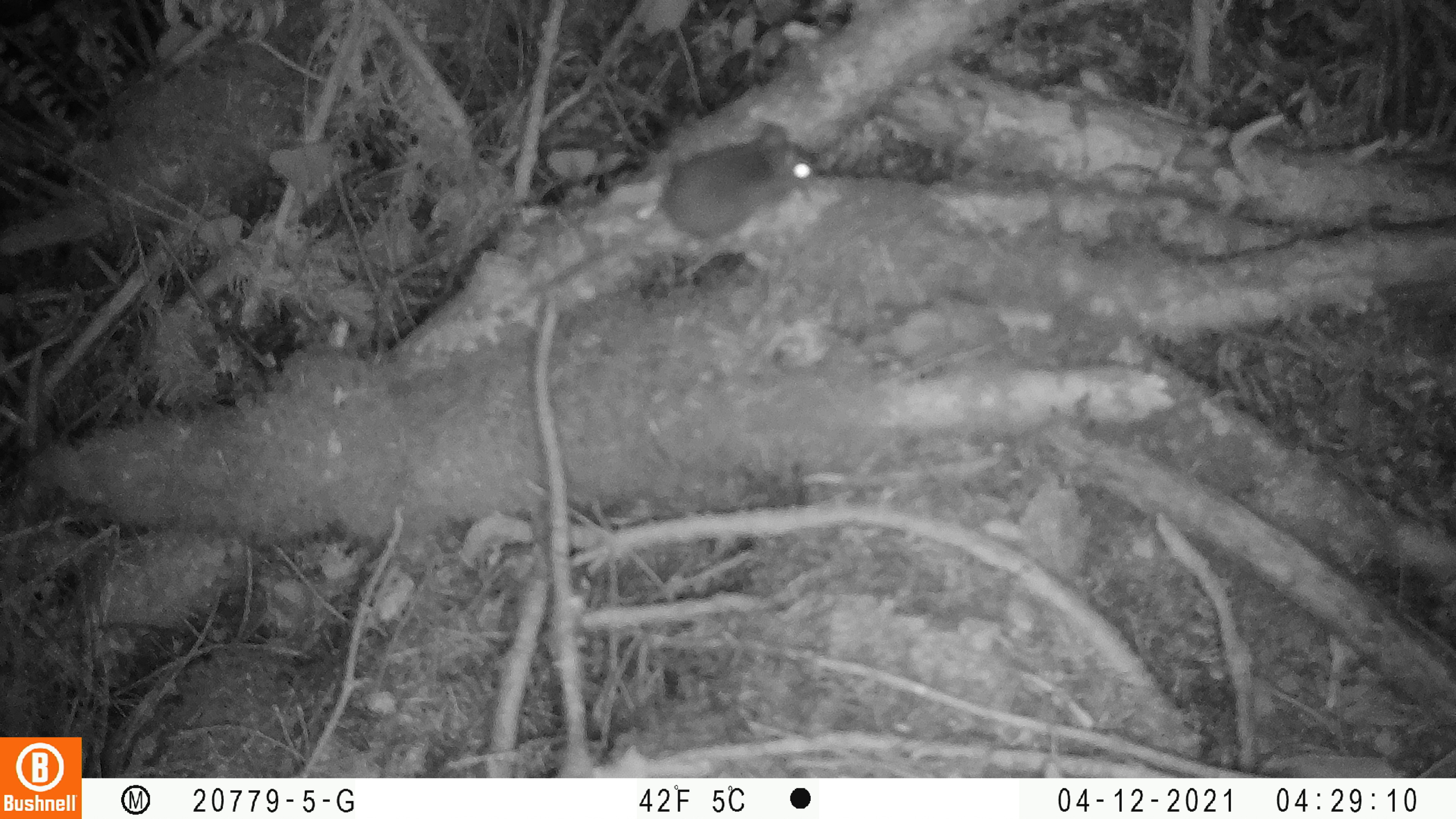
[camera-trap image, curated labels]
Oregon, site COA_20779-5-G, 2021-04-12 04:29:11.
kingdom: Animalia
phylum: Chordata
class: Mammalia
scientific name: Mammalia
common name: small mammal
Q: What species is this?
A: Small mammal (Mammalia).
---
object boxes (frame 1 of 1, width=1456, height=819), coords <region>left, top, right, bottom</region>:
small mammal: <region>494, 105, 866, 328</region>